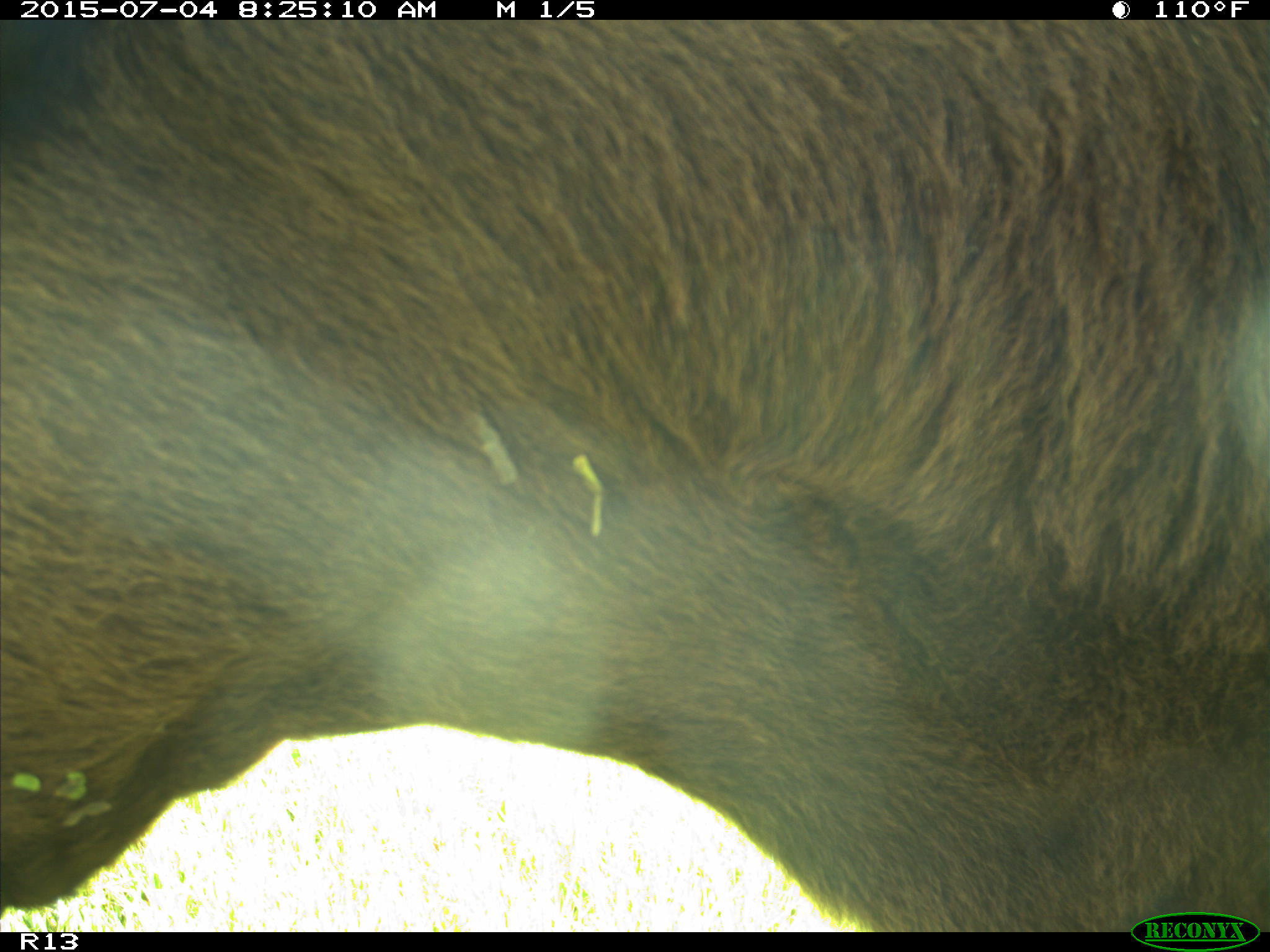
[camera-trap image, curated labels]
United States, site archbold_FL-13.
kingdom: Animalia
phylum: Chordata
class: Mammalia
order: Artiodactyla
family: Bovidae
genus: Bos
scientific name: Bos taurus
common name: domestic cow